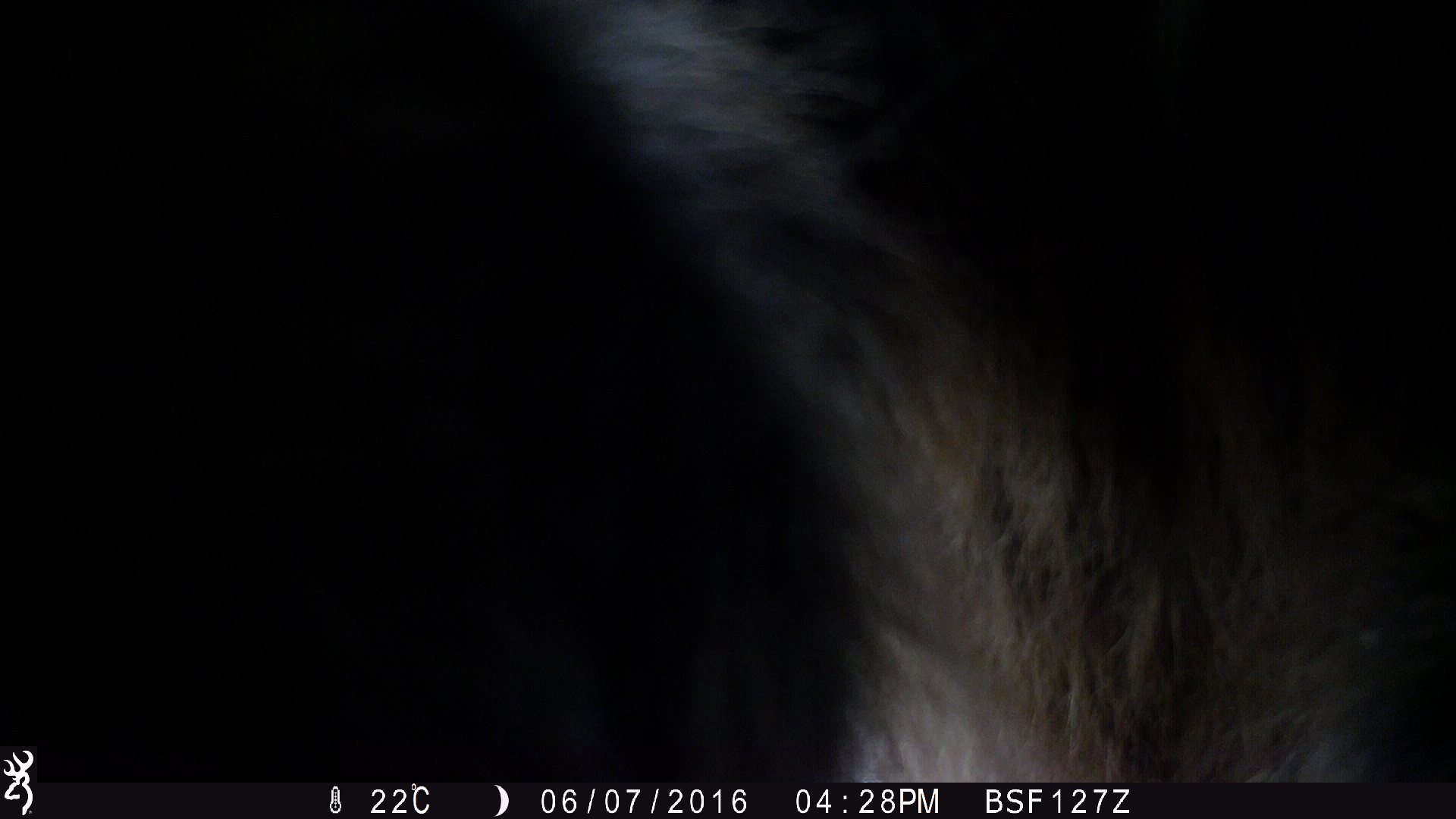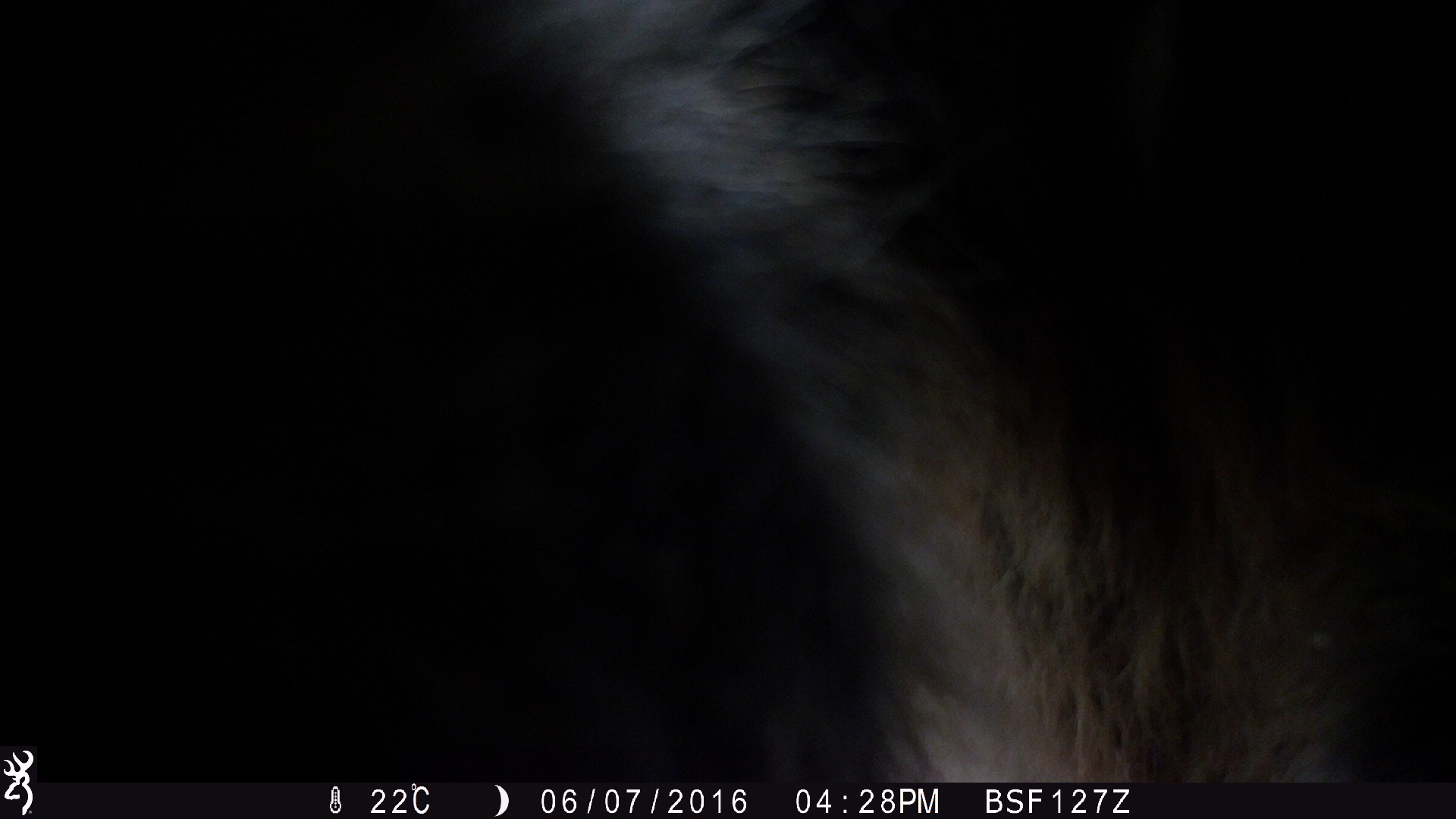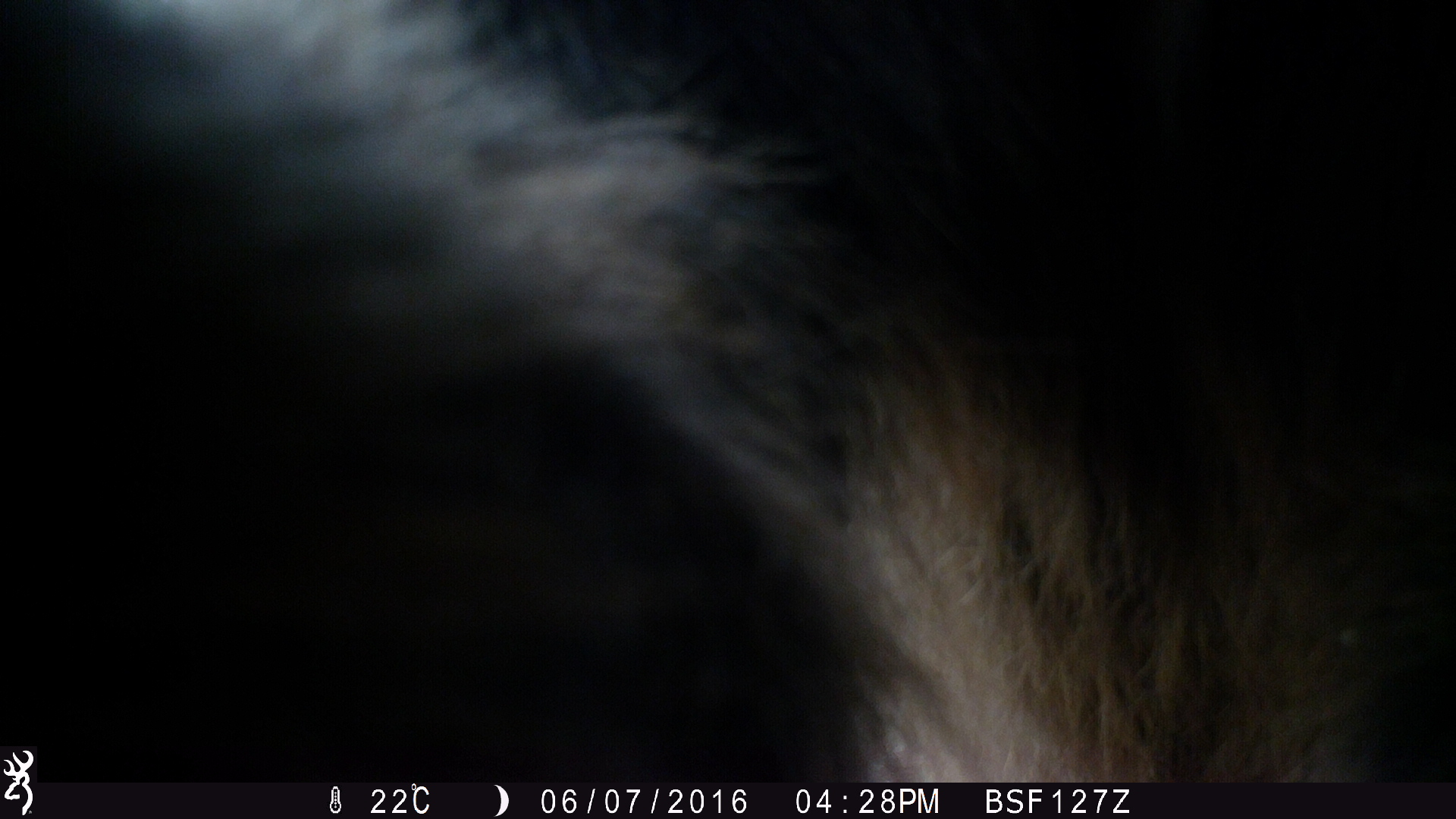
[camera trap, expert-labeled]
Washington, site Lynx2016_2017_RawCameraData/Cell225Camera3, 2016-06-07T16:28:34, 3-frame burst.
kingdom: Animalia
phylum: Chordata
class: Mammalia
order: Carnivora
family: Ursidae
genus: Ursus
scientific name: Ursus americanus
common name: american black bear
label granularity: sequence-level